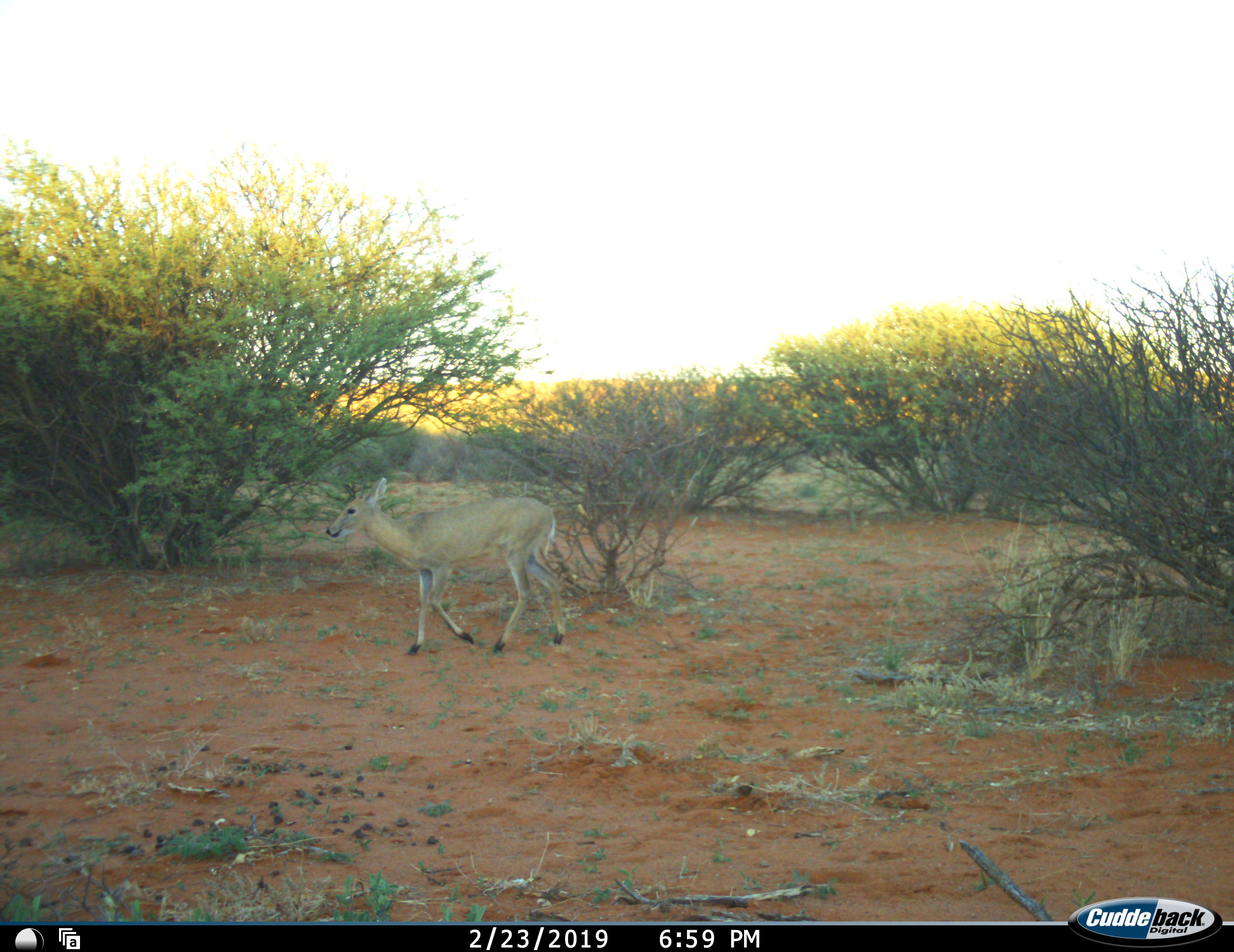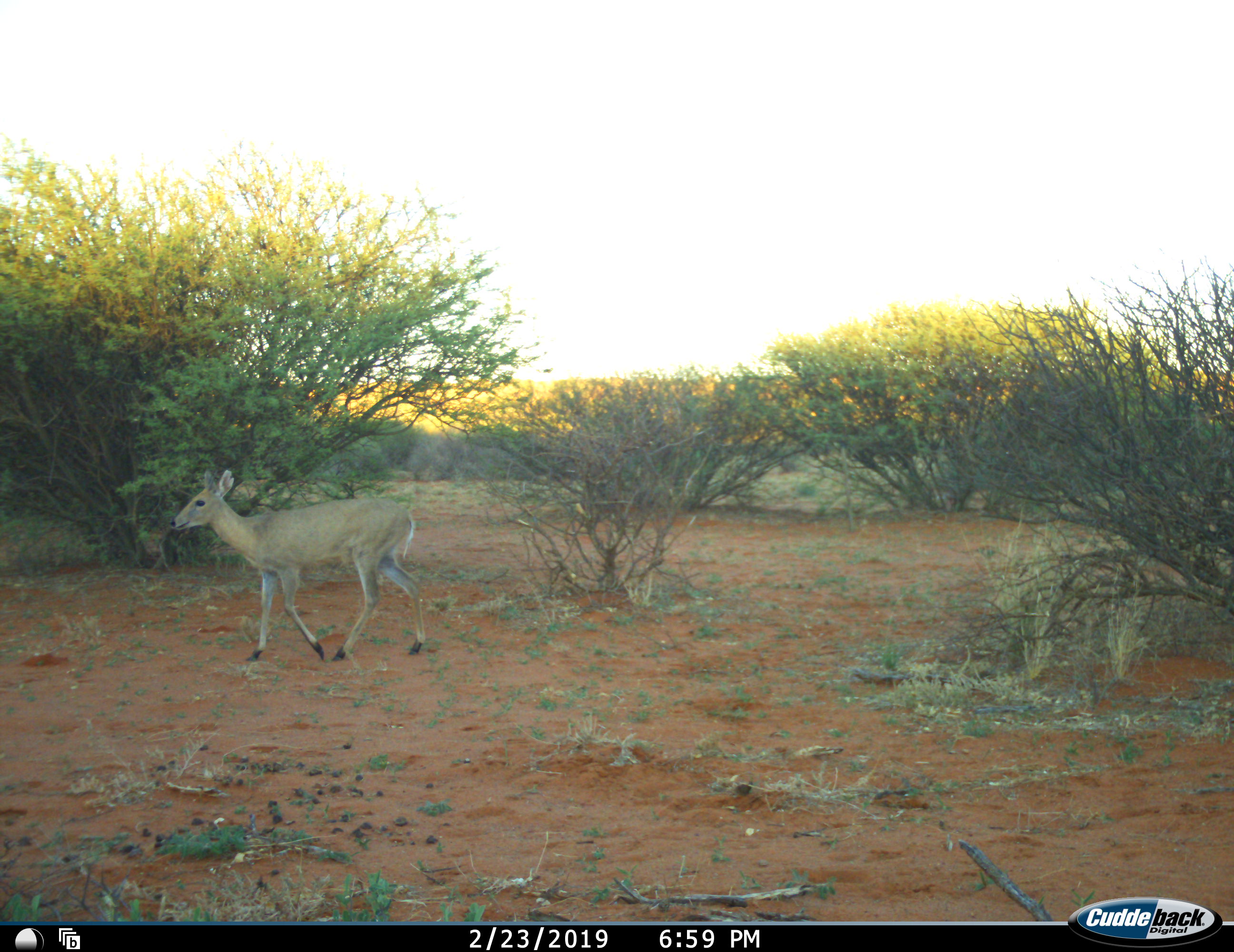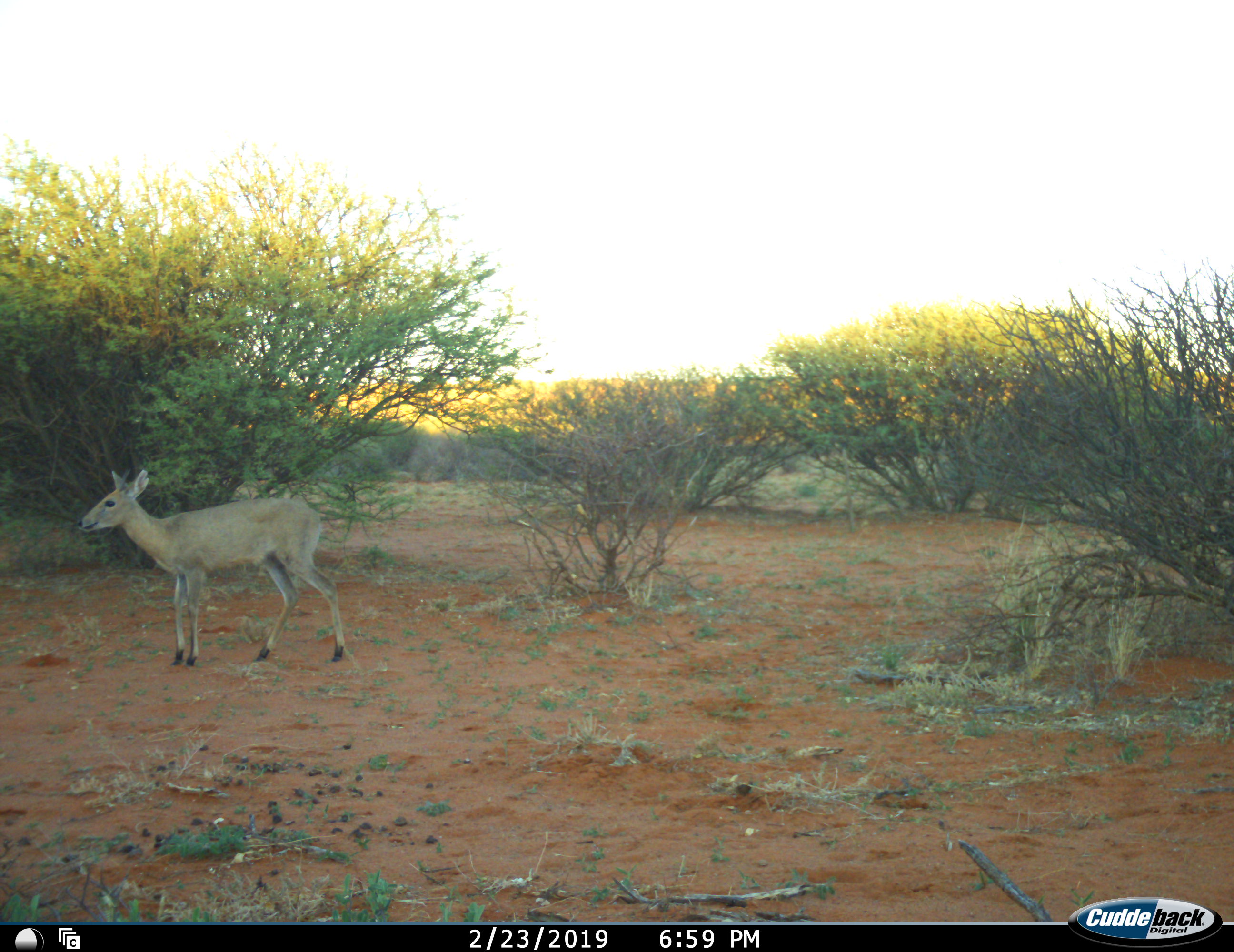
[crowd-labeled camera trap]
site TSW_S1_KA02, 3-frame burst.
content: unidentified animal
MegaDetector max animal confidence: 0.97